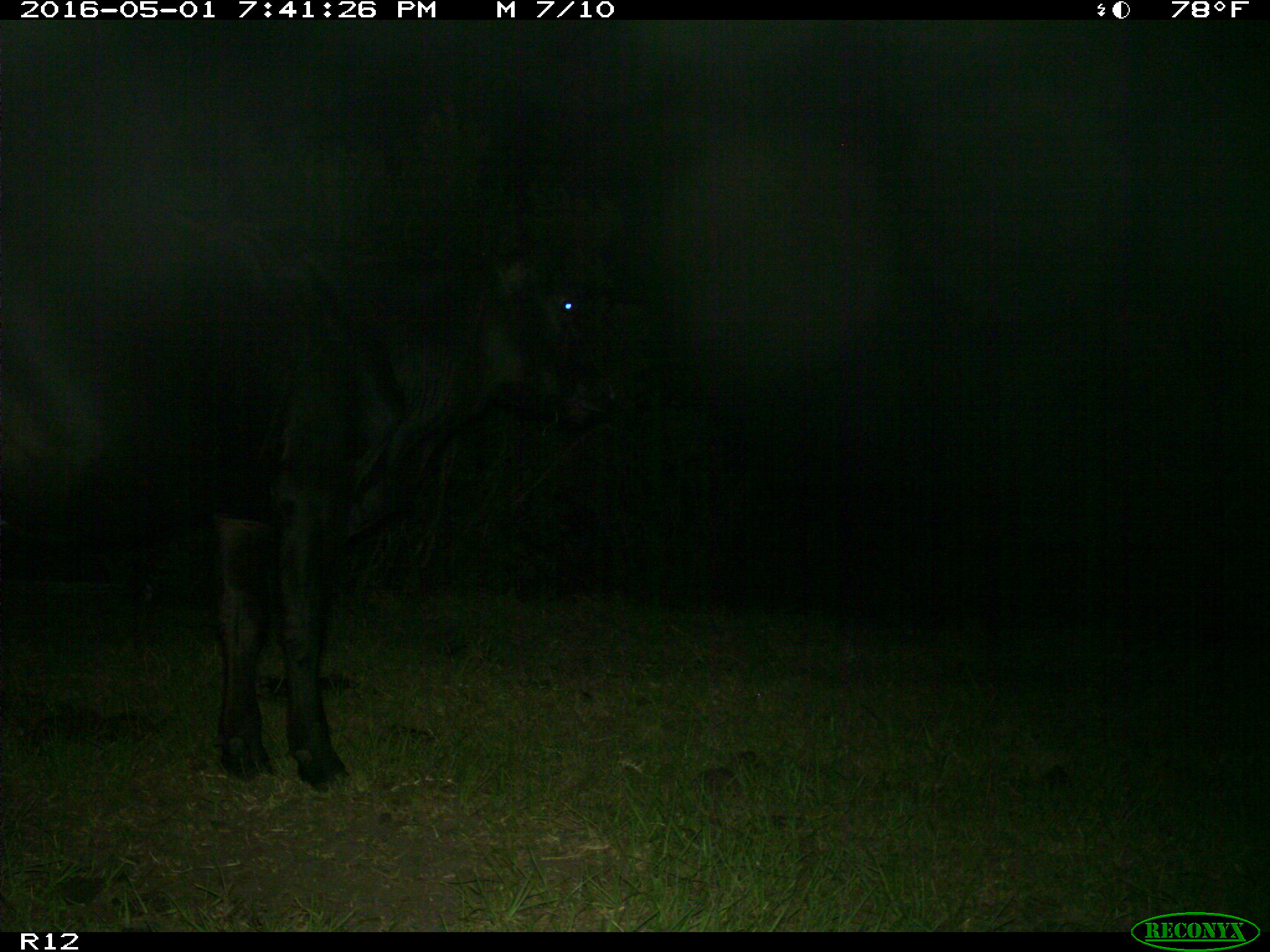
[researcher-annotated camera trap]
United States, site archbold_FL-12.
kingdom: Animalia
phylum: Chordata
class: Mammalia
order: Artiodactyla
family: Bovidae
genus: Bos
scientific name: Bos taurus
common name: domestic cow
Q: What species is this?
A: Bos taurus (domestic cow).